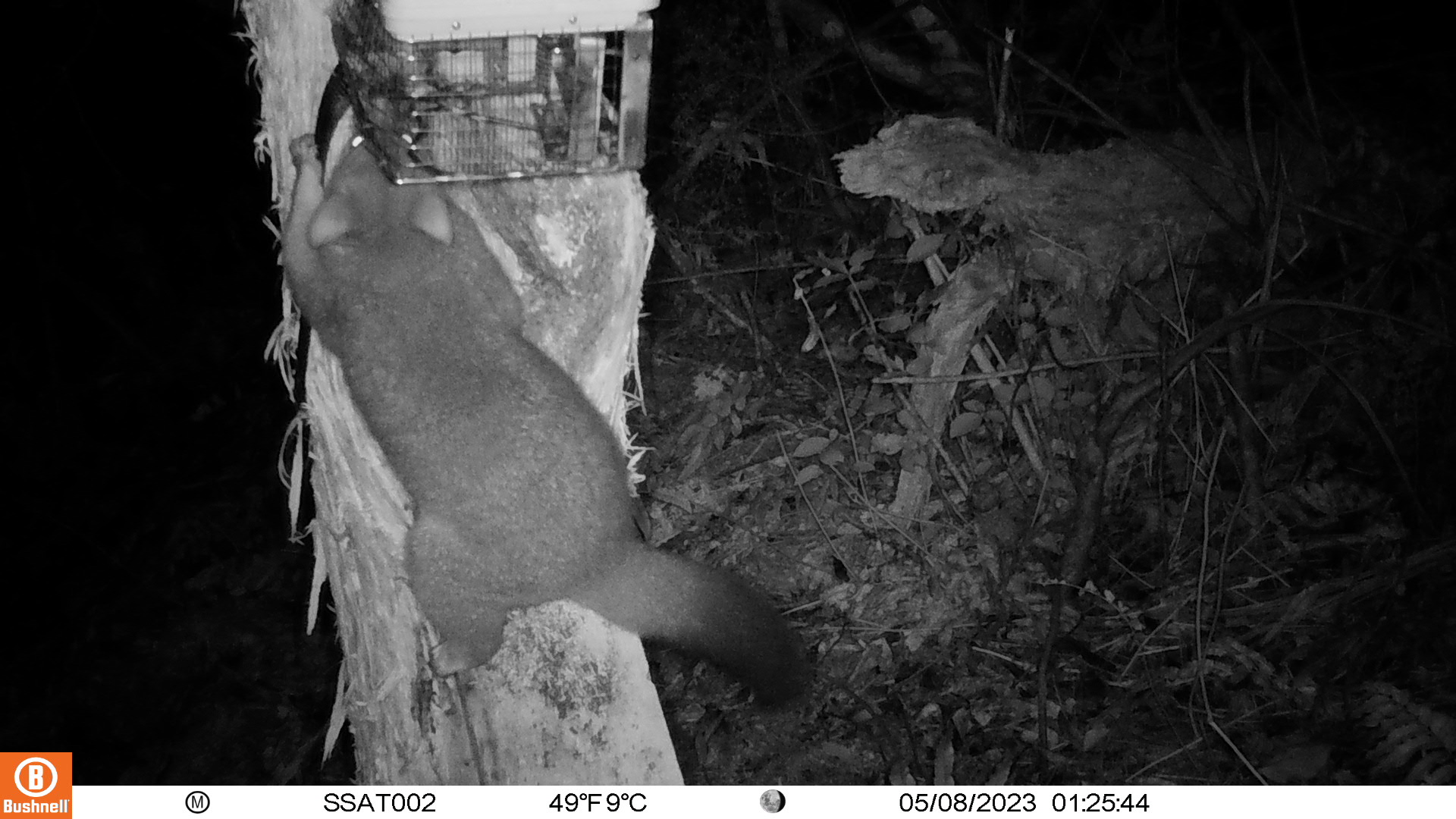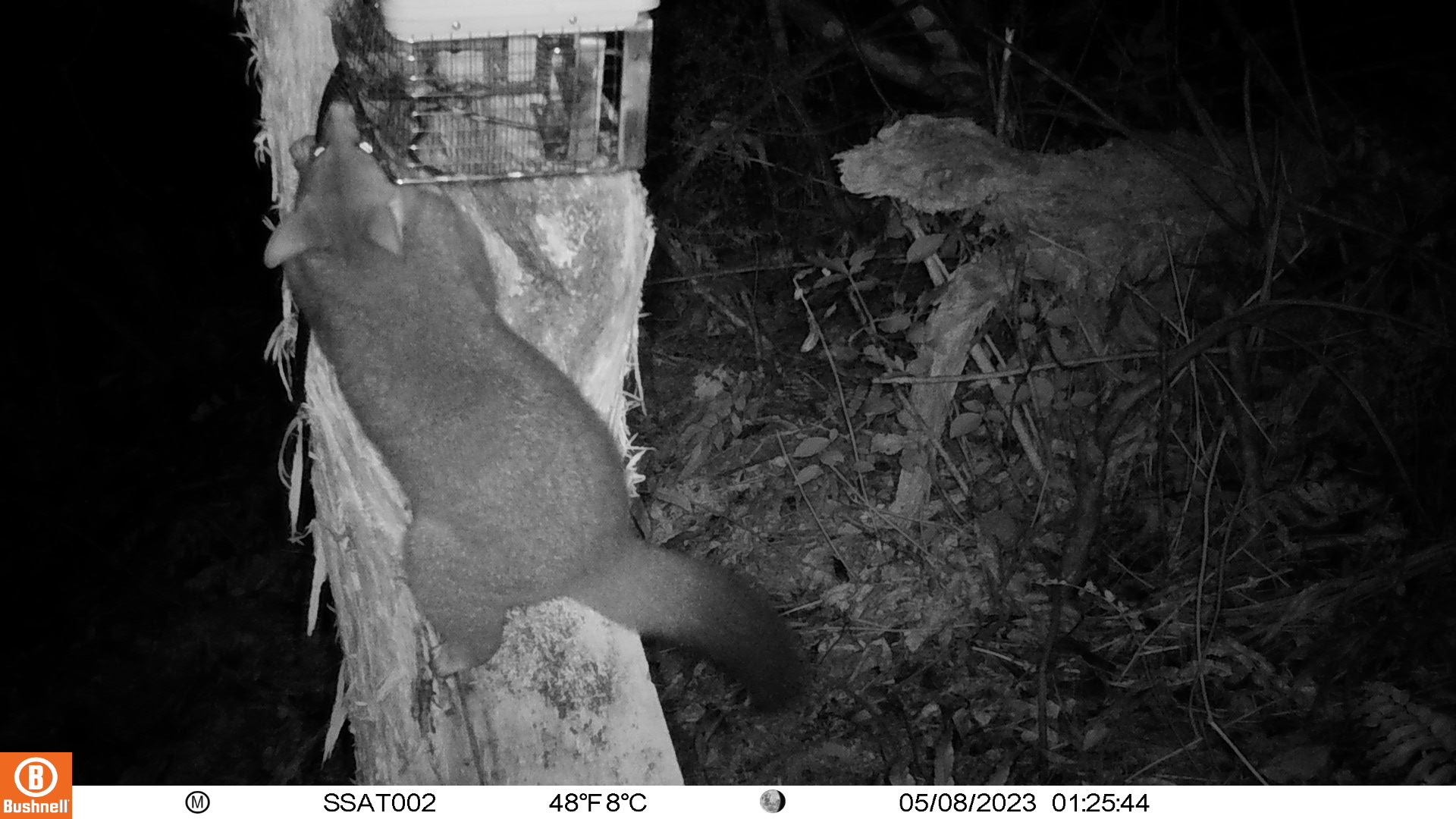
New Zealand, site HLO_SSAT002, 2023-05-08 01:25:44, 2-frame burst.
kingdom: Animalia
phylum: Chordata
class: Mammalia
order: Diprotodontia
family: Phalangeridae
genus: Trichosurus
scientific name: Trichosurus vulpecula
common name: common brushtail possum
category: possum